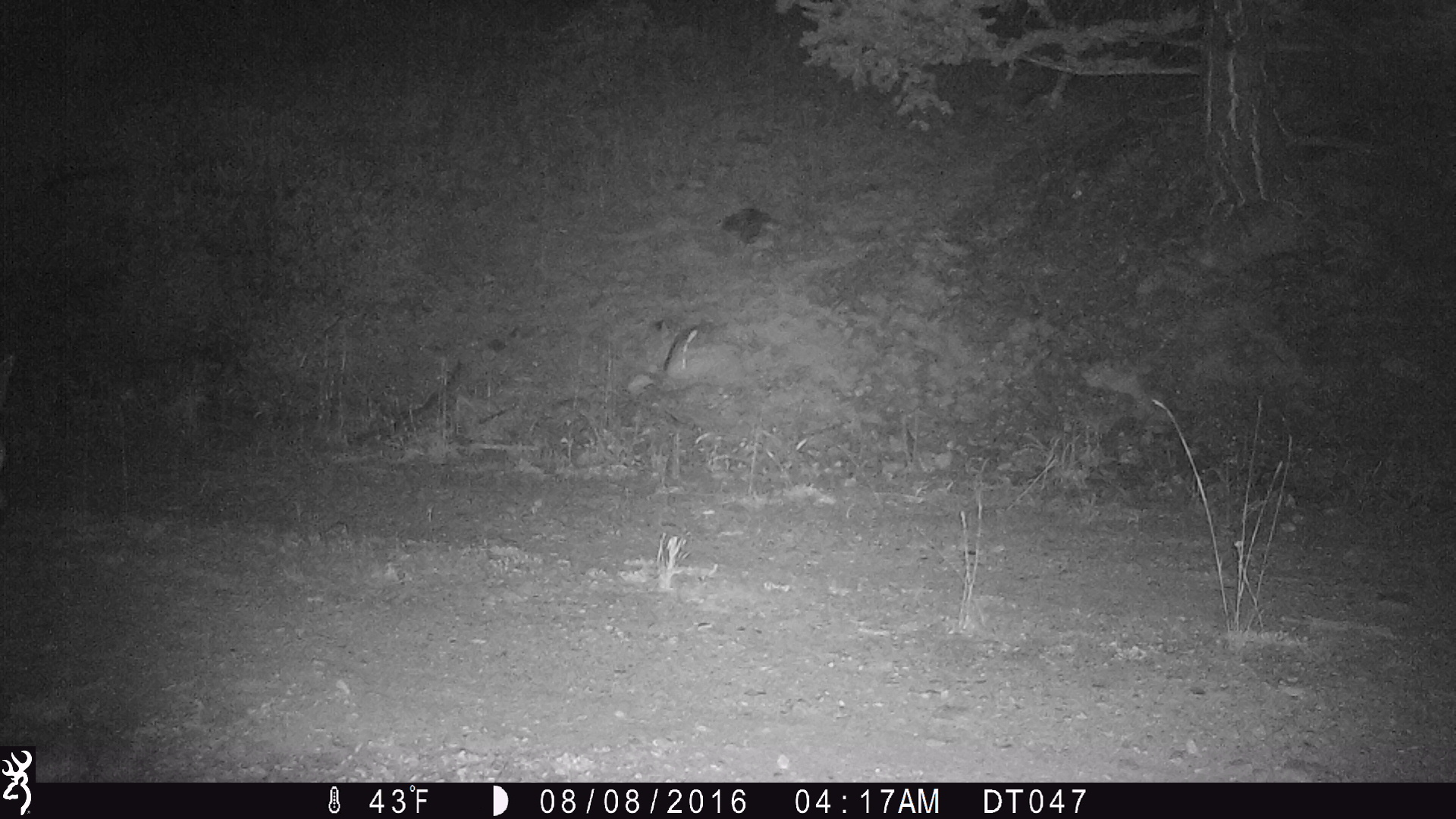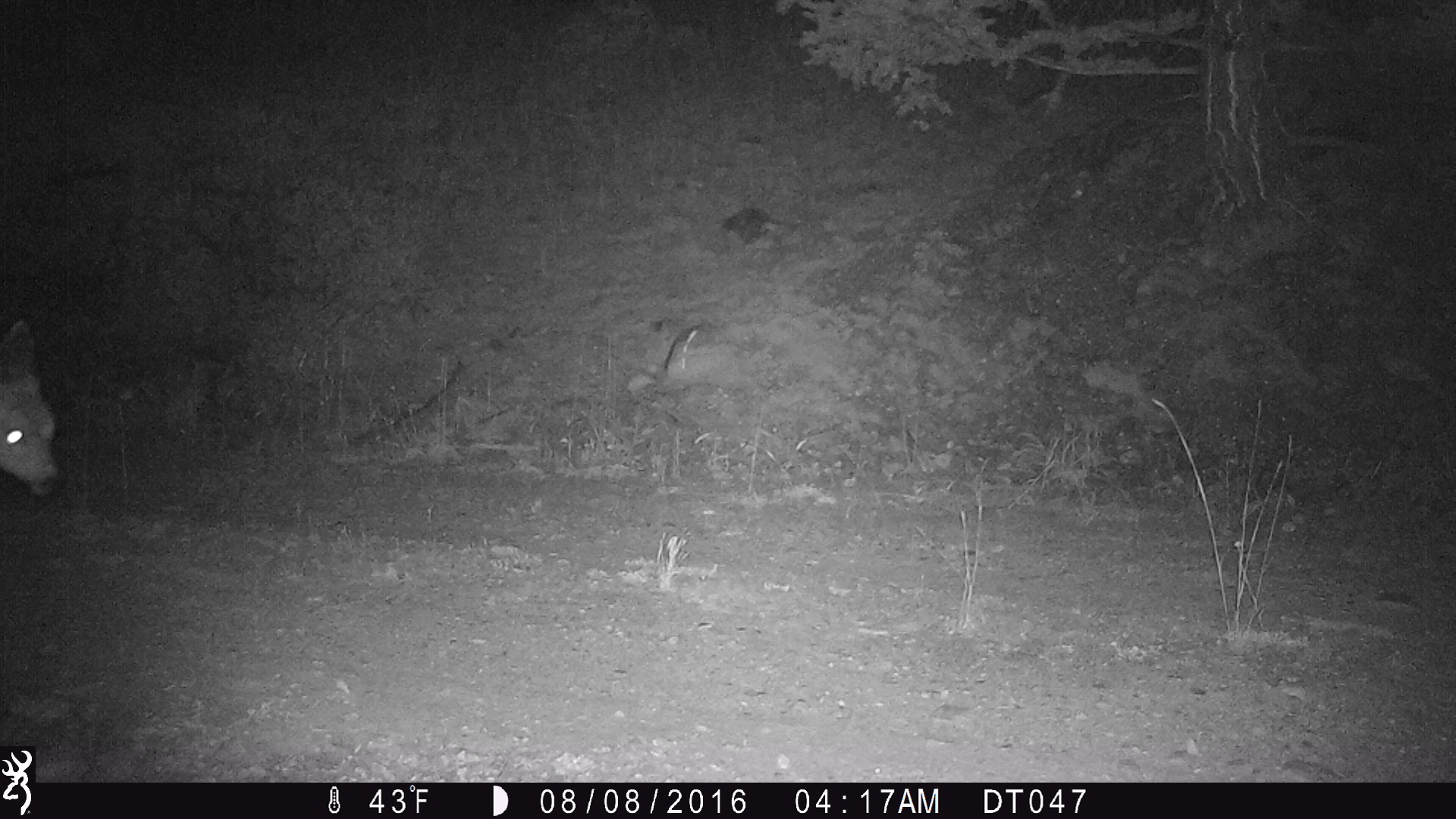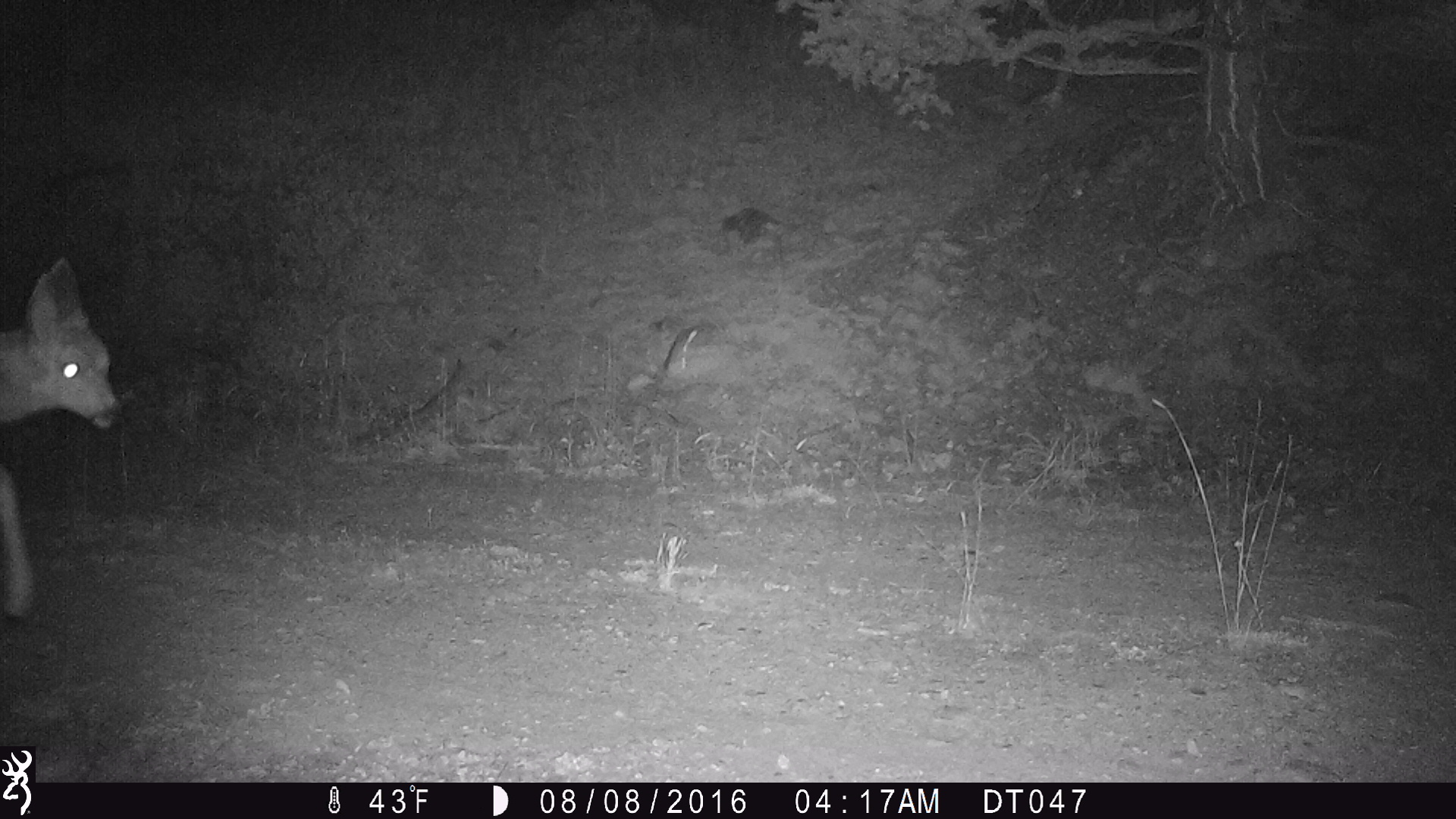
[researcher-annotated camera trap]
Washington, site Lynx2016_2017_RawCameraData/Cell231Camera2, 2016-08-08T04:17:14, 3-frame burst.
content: unidentified animal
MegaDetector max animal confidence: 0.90